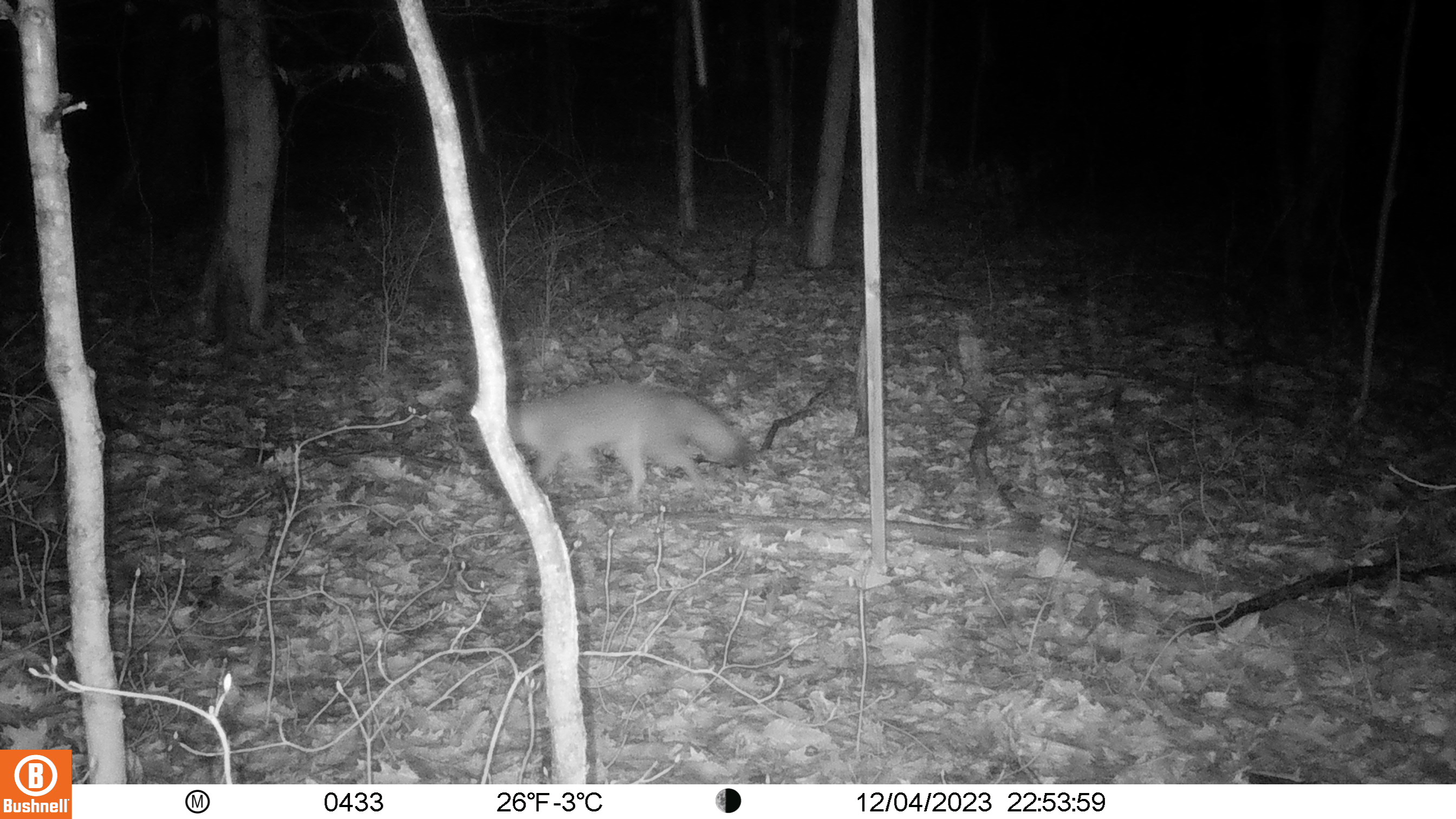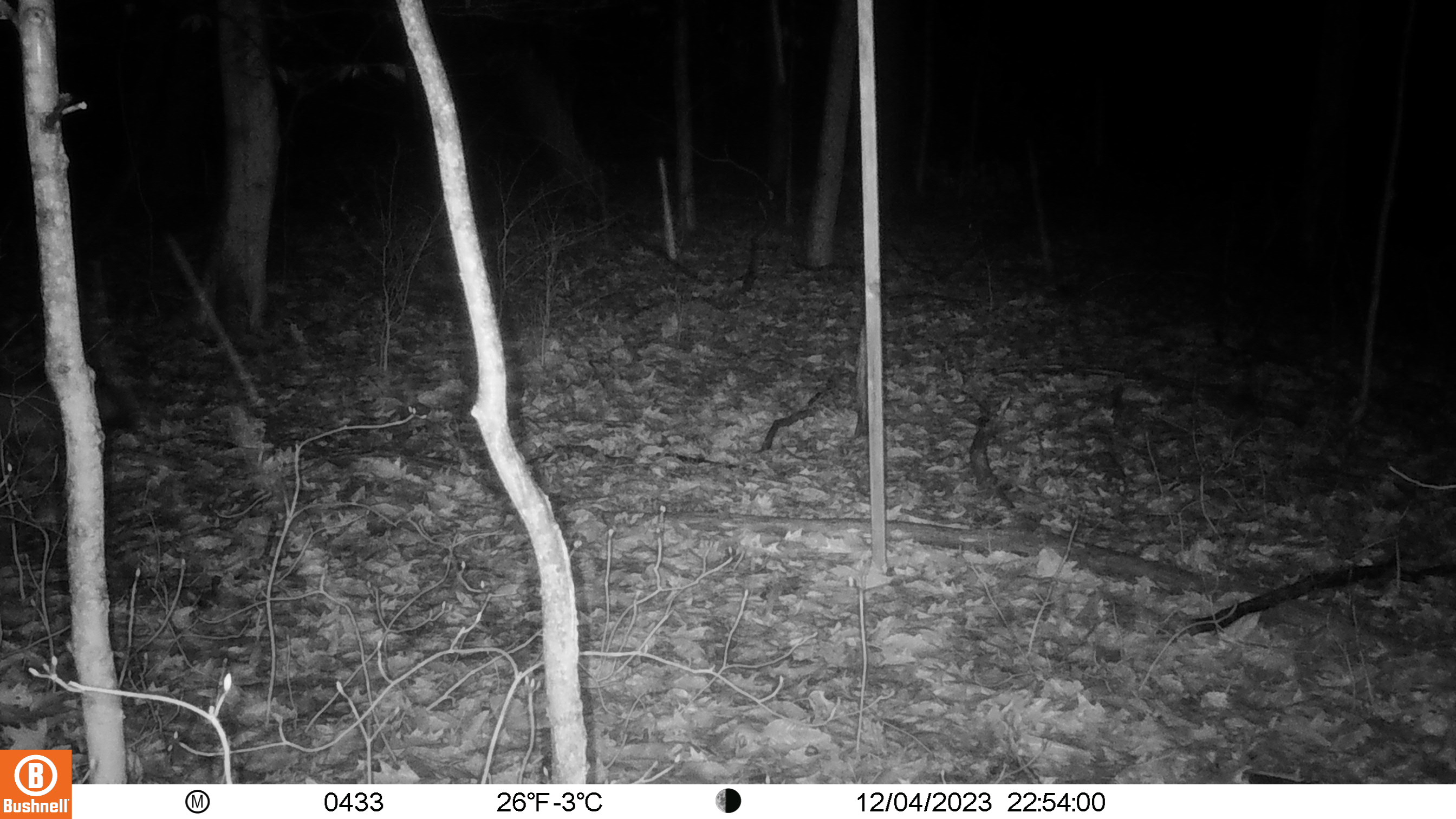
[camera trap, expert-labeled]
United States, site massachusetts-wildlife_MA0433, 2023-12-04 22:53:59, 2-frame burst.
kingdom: Animalia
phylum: Chordata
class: Mammalia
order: Carnivora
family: Canidae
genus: Urocyon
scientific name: Urocyon cinereoargenteus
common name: gray fox